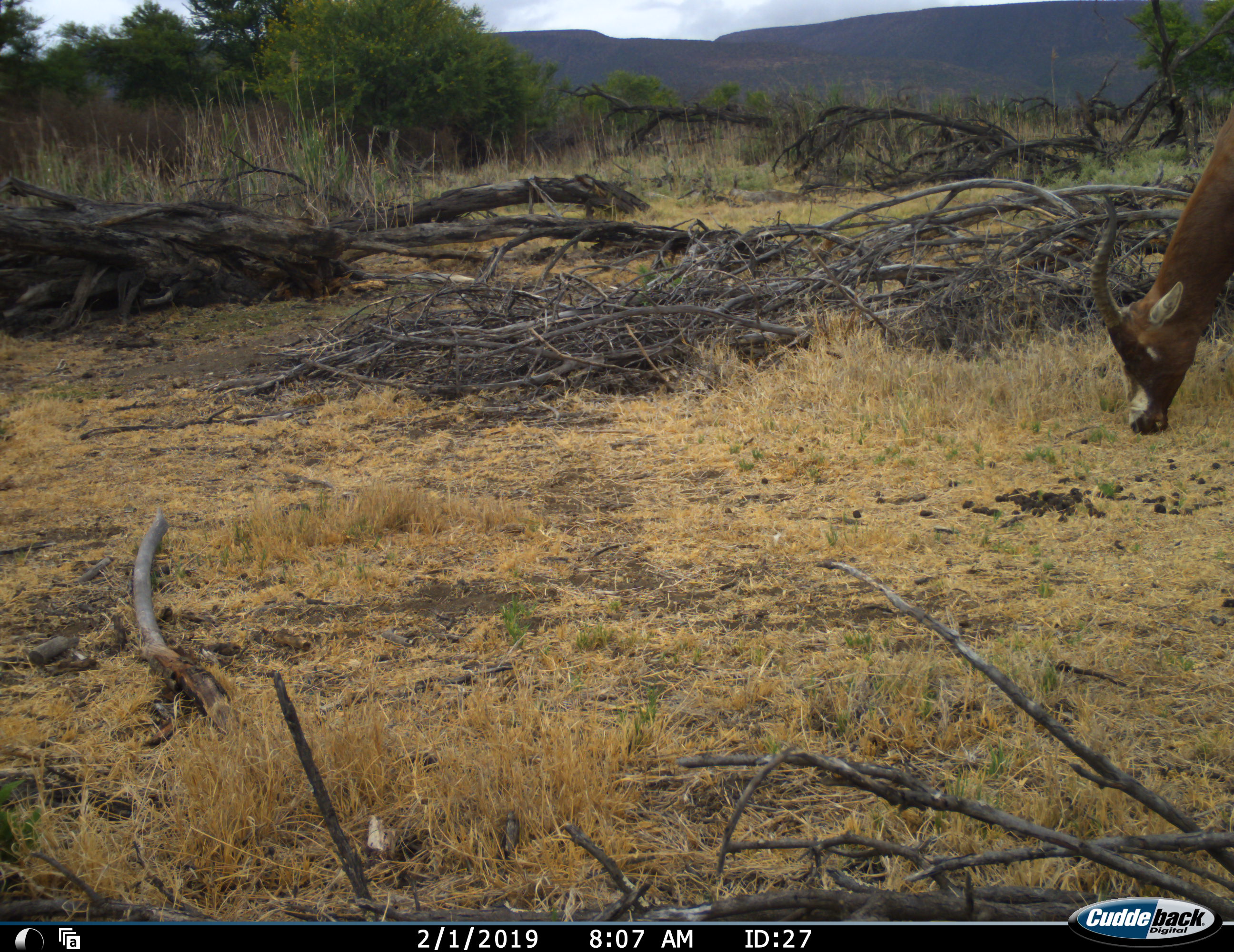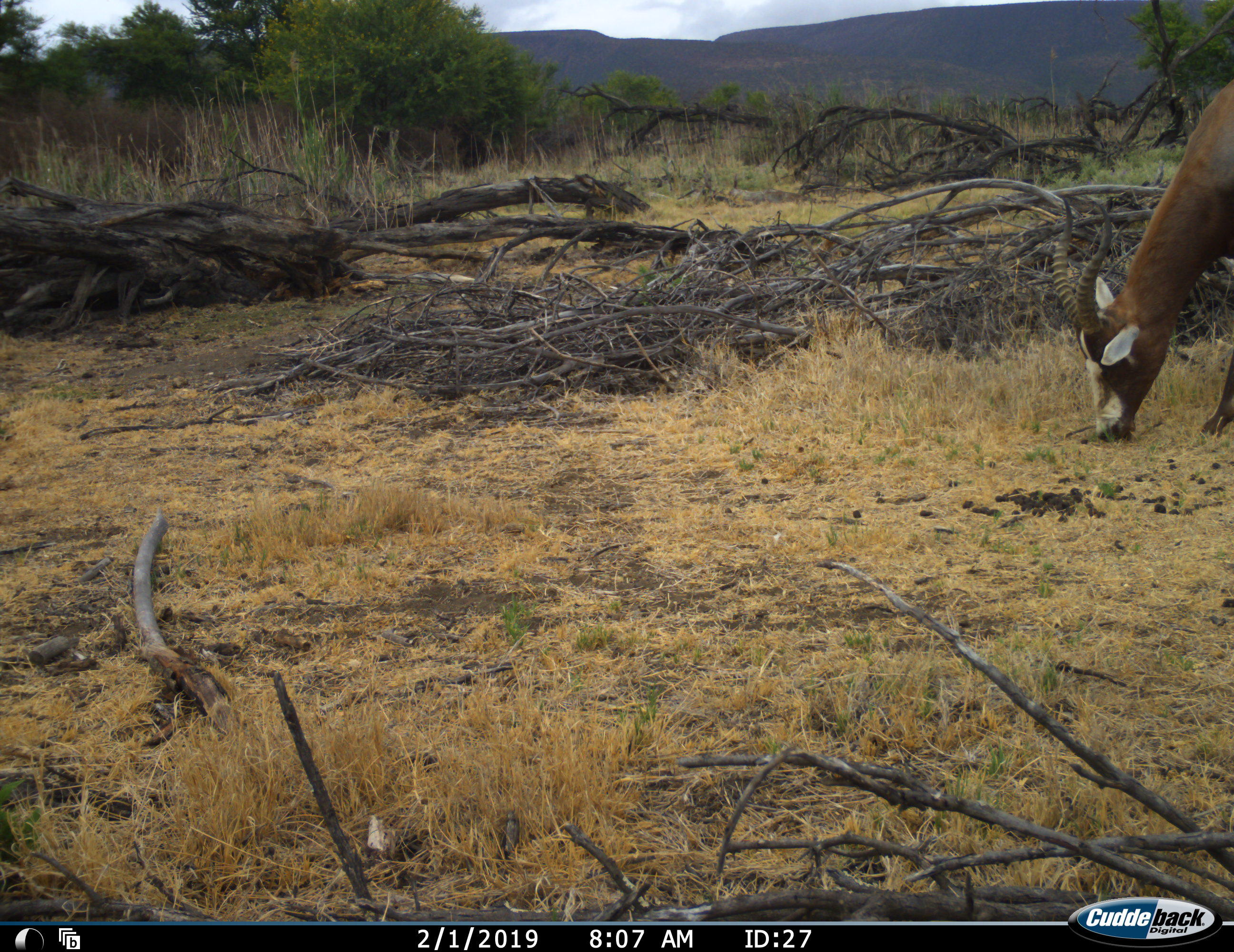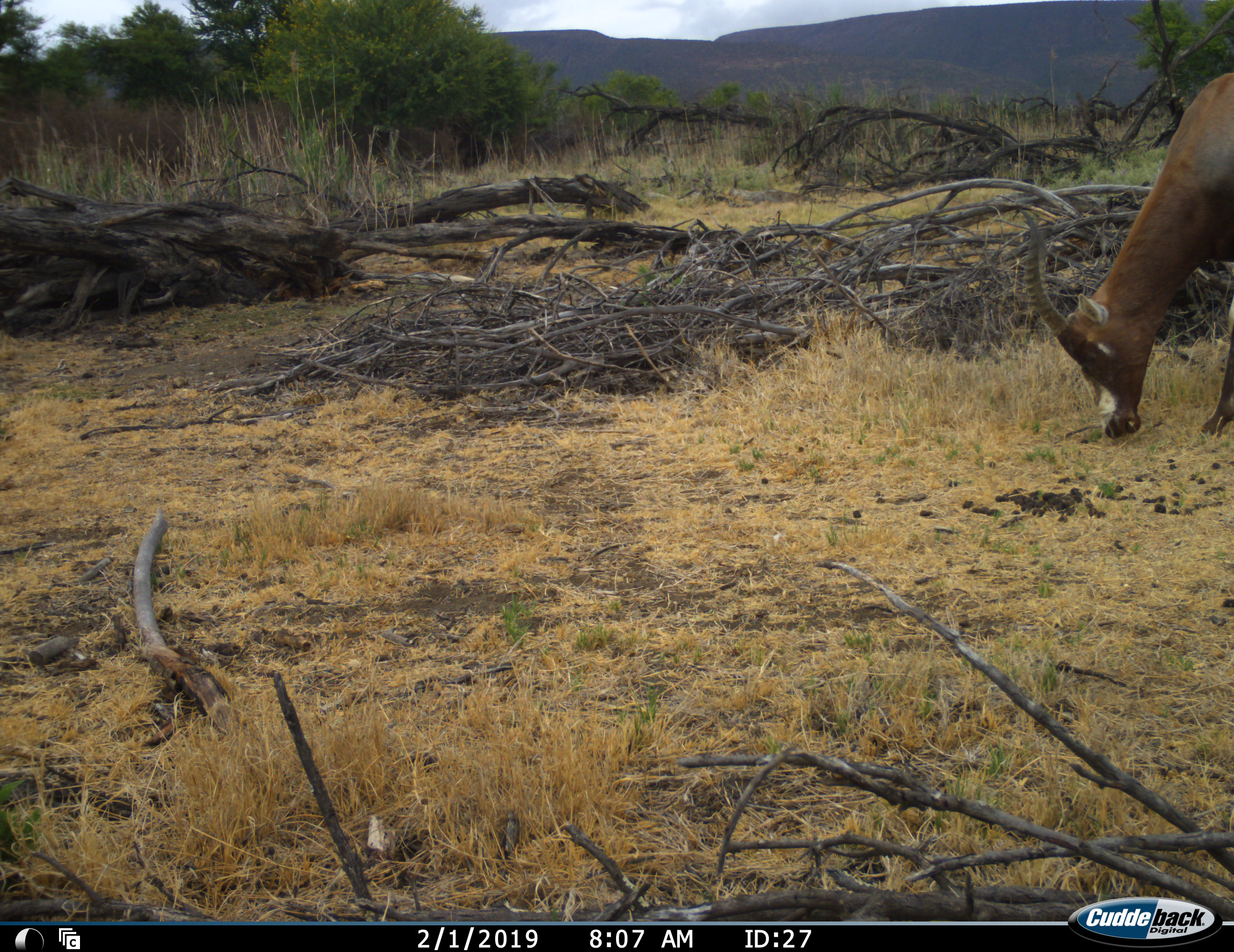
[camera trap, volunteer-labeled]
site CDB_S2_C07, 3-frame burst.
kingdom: Animalia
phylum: Chordata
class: Mammalia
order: Artiodactyla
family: Bovidae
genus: Damaliscus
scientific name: Damaliscus pygargus phillipsi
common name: blesbok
Blesbok (Damaliscus pygargus phillipsi), count 1. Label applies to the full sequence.